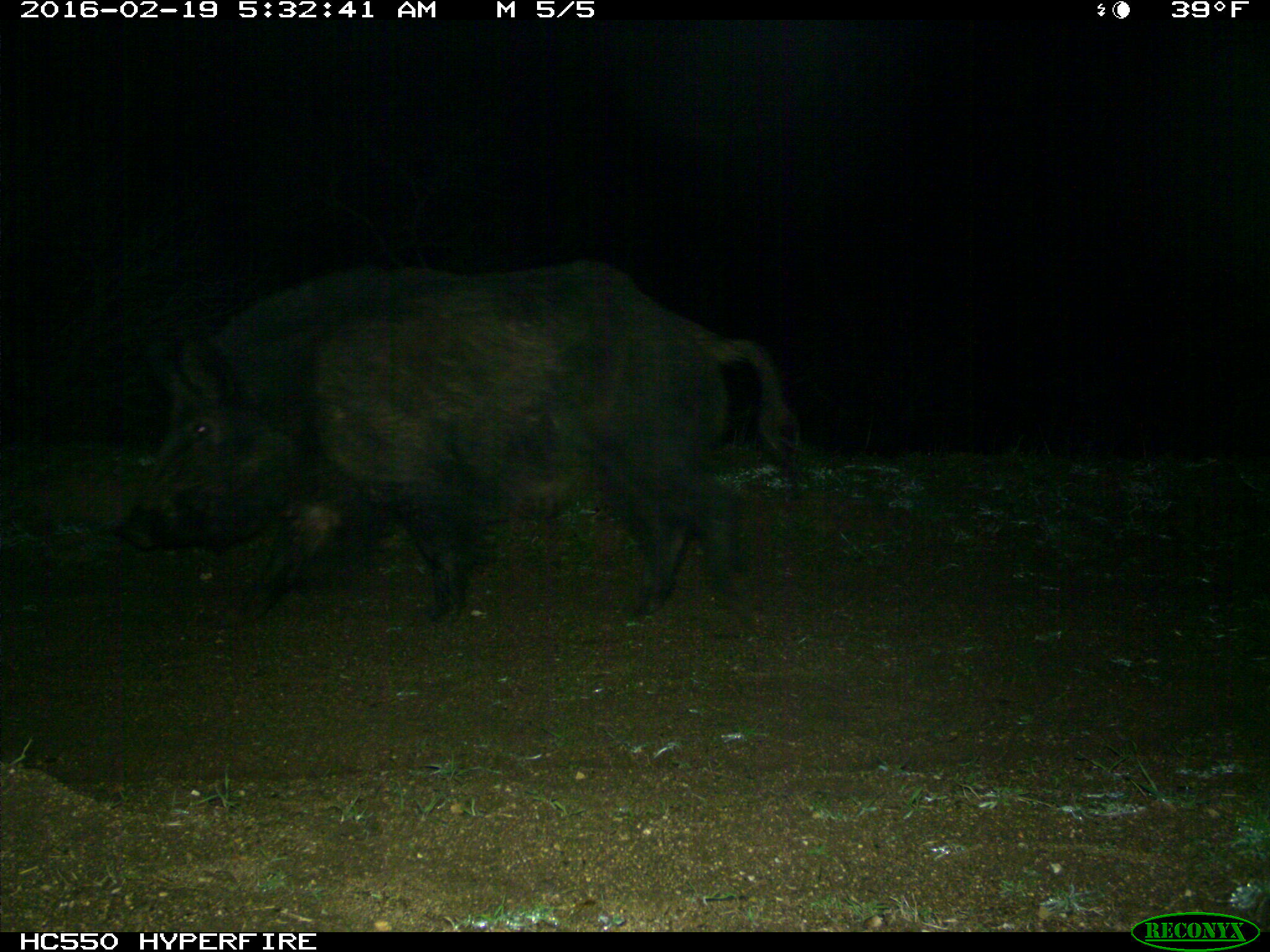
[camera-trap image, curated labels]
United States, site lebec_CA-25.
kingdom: Animalia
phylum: Chordata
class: Mammalia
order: Artiodactyla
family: Suidae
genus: Sus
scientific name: Sus scrofa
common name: wild boar